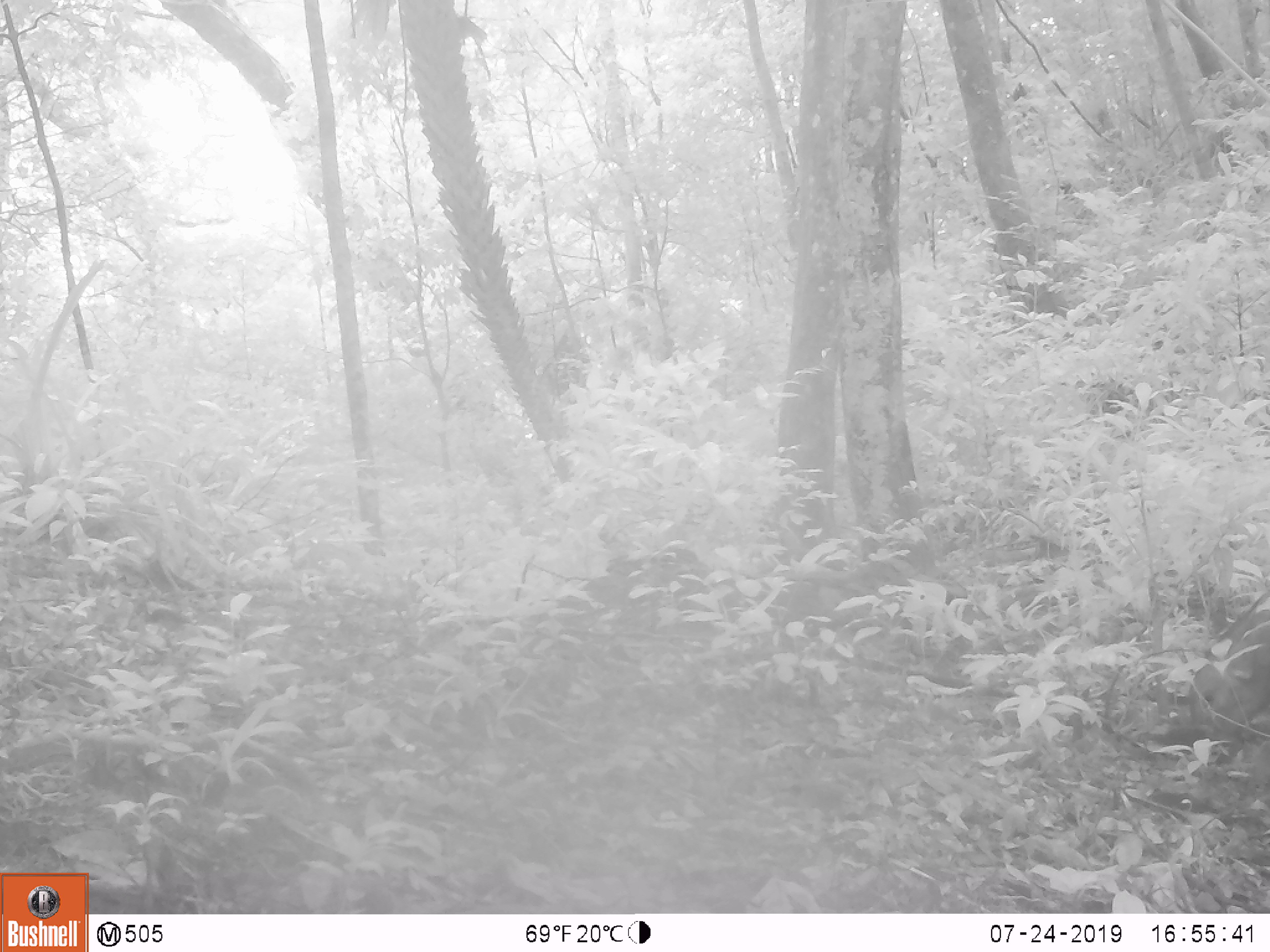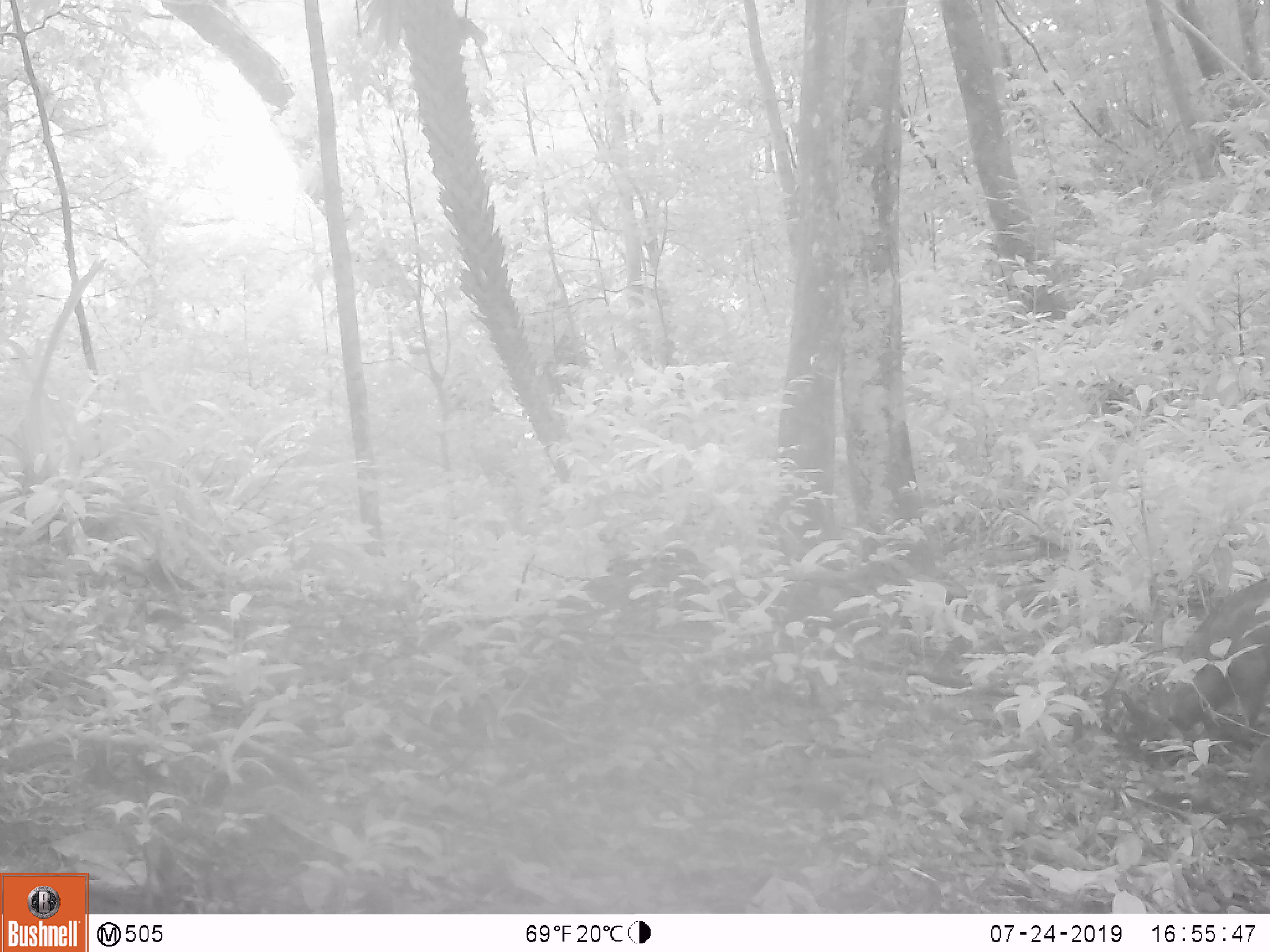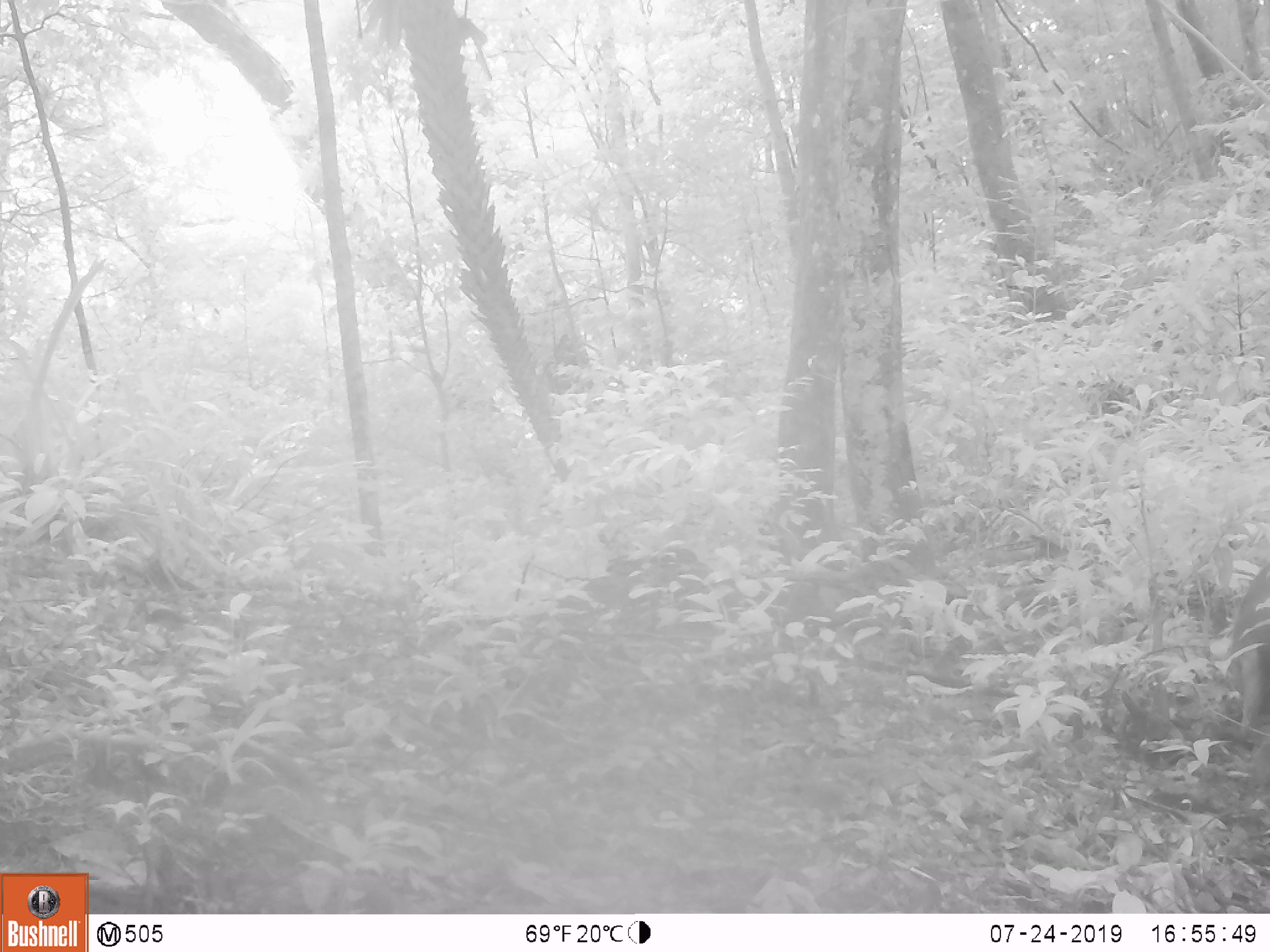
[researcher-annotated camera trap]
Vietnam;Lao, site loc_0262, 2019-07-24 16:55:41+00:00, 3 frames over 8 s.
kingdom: Animalia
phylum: Chordata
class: Mammalia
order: Artiodactyla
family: Suidae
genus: Sus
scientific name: Sus scrofa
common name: eurasian wild pig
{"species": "eurasian wild pig (Sus scrofa)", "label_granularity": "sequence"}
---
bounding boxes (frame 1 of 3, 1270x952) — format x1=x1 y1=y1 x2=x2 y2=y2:
eurasian wild pig: x1=1187 y1=590 x2=1269 y2=740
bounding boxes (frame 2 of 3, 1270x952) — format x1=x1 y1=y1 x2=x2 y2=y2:
eurasian wild pig: x1=1118 y1=576 x2=1270 y2=767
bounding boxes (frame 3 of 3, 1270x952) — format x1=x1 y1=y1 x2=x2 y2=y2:
eurasian wild pig: x1=1232 y1=563 x2=1270 y2=740